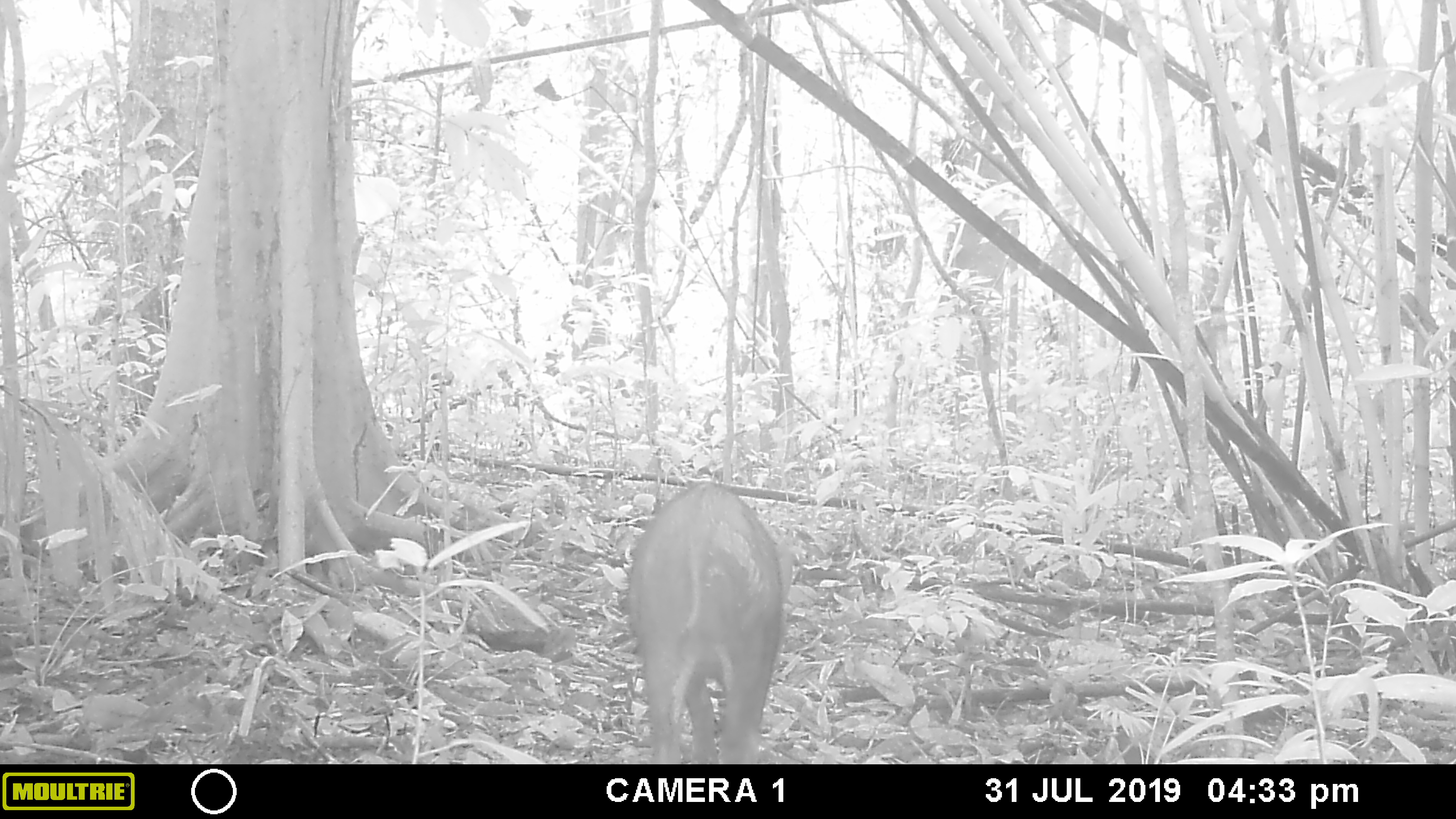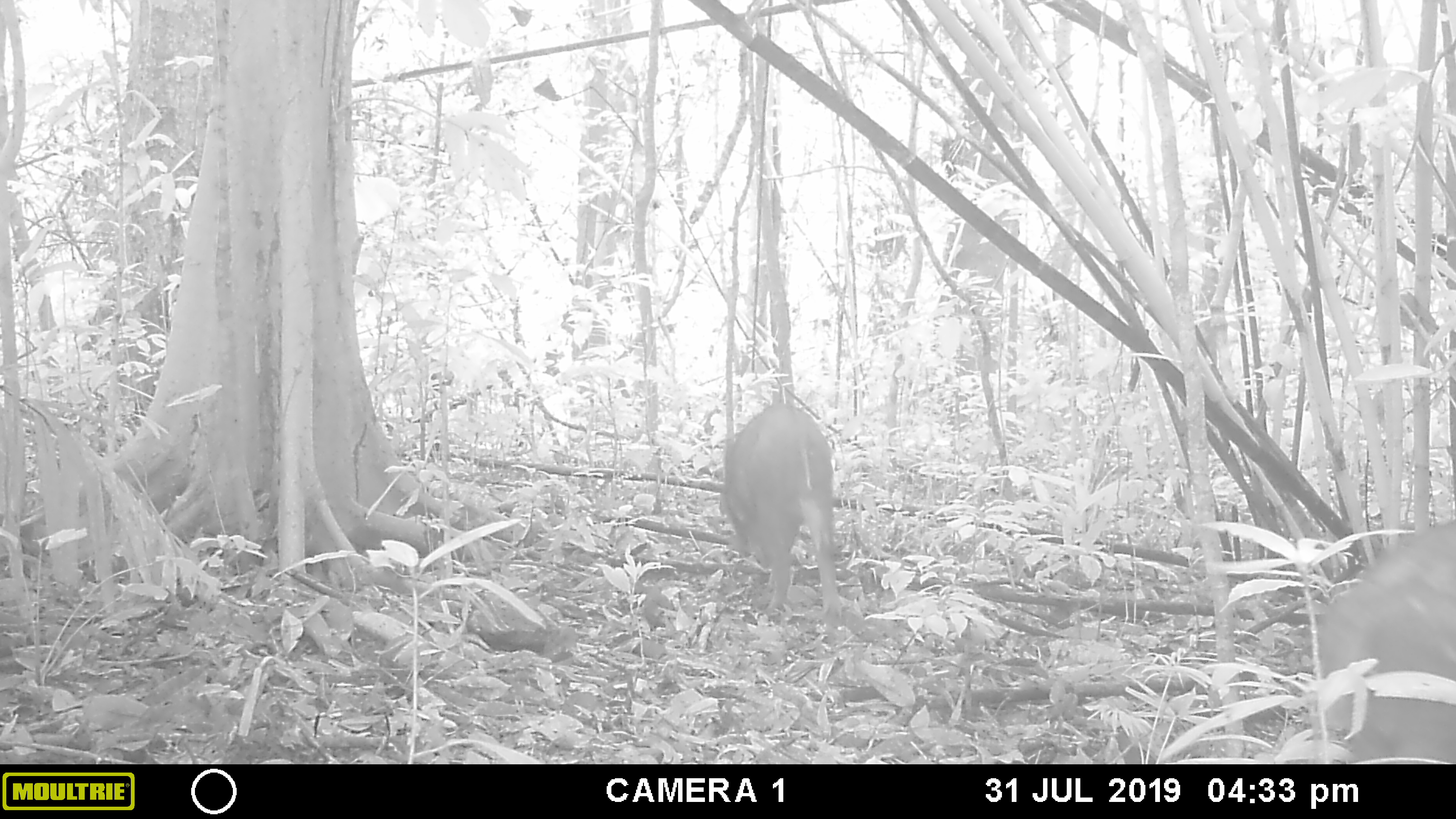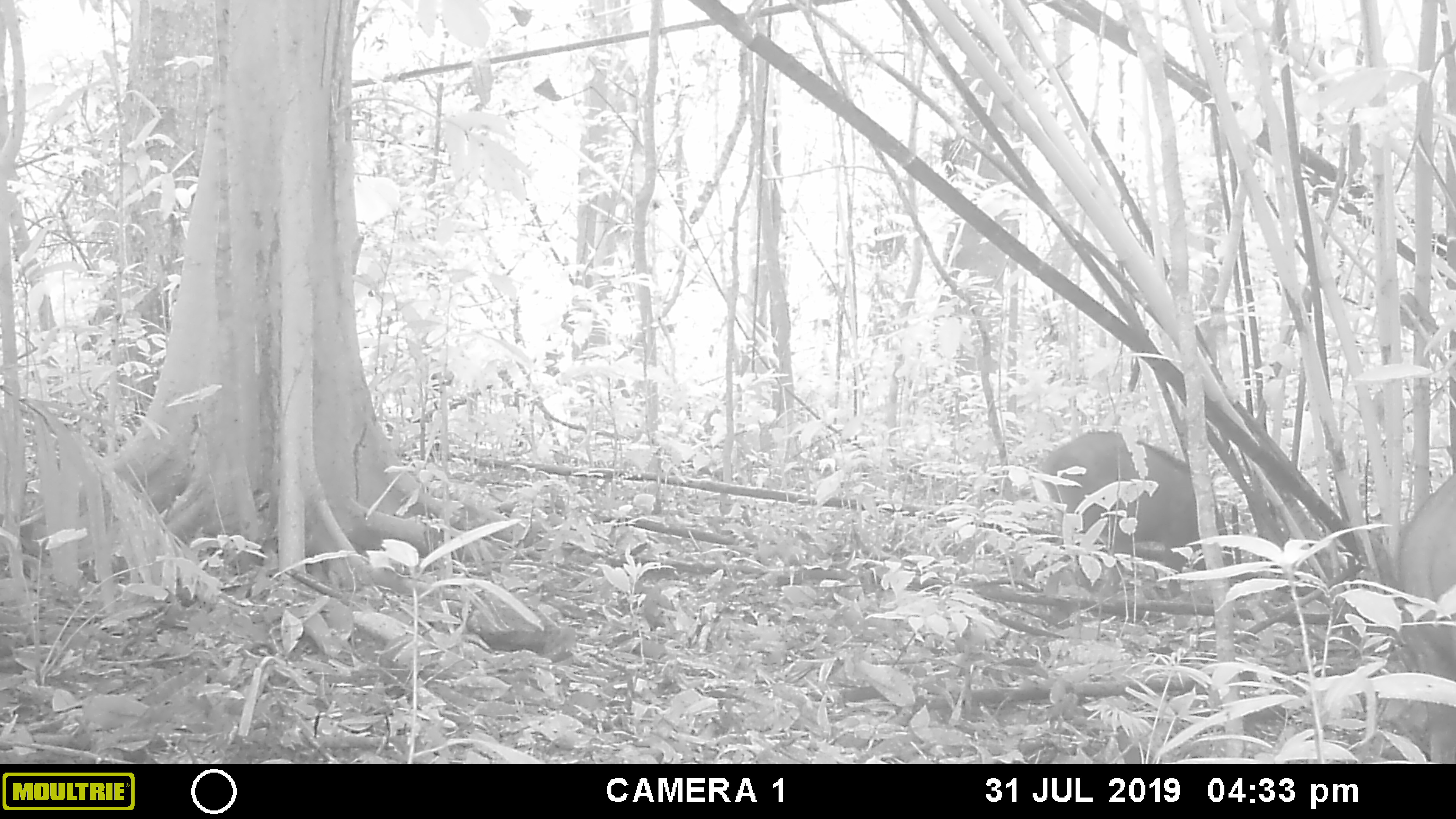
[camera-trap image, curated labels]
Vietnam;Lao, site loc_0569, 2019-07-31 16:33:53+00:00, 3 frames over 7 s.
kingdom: Animalia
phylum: Chordata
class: Mammalia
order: Artiodactyla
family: Suidae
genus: Sus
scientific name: Sus scrofa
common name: eurasian wild pig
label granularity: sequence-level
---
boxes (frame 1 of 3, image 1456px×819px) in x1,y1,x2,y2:
eurasian wild pig: 627,480,792,764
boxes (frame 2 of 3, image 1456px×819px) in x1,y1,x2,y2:
eurasian wild pig: 1311,518,1454,764; 717,402,845,624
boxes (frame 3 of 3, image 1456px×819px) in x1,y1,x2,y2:
eurasian wild pig: 1038,428,1231,602; 1392,470,1454,764